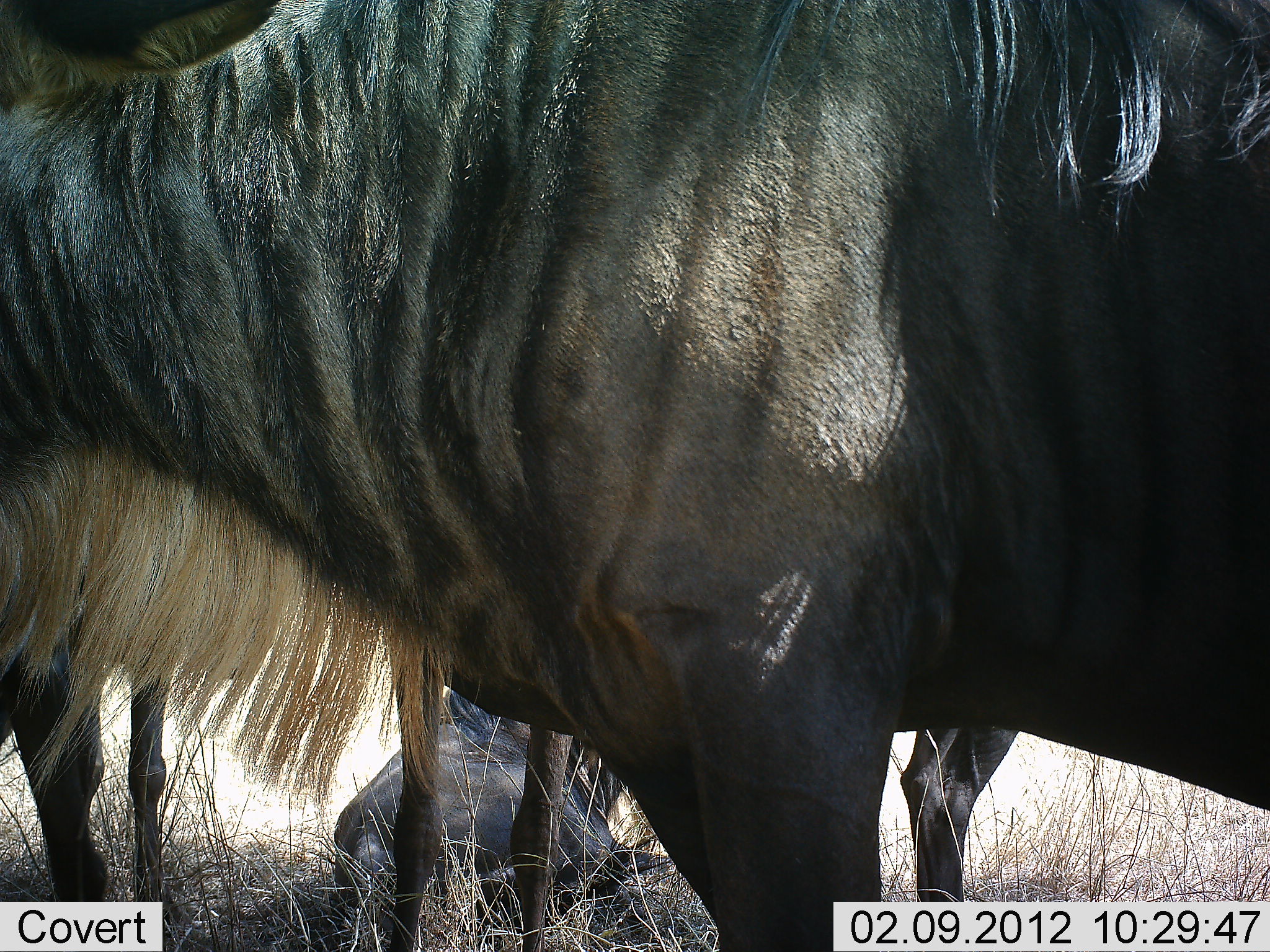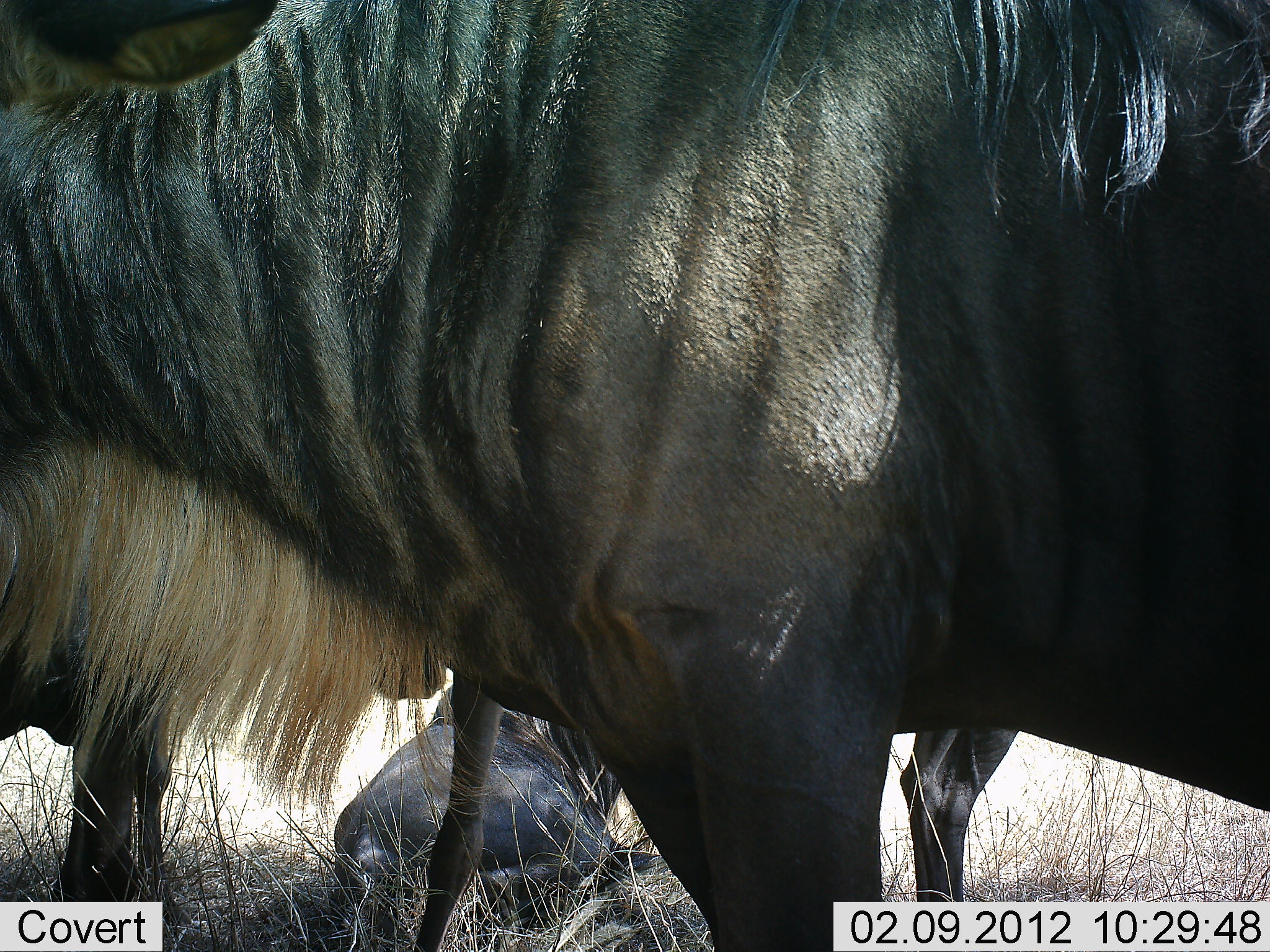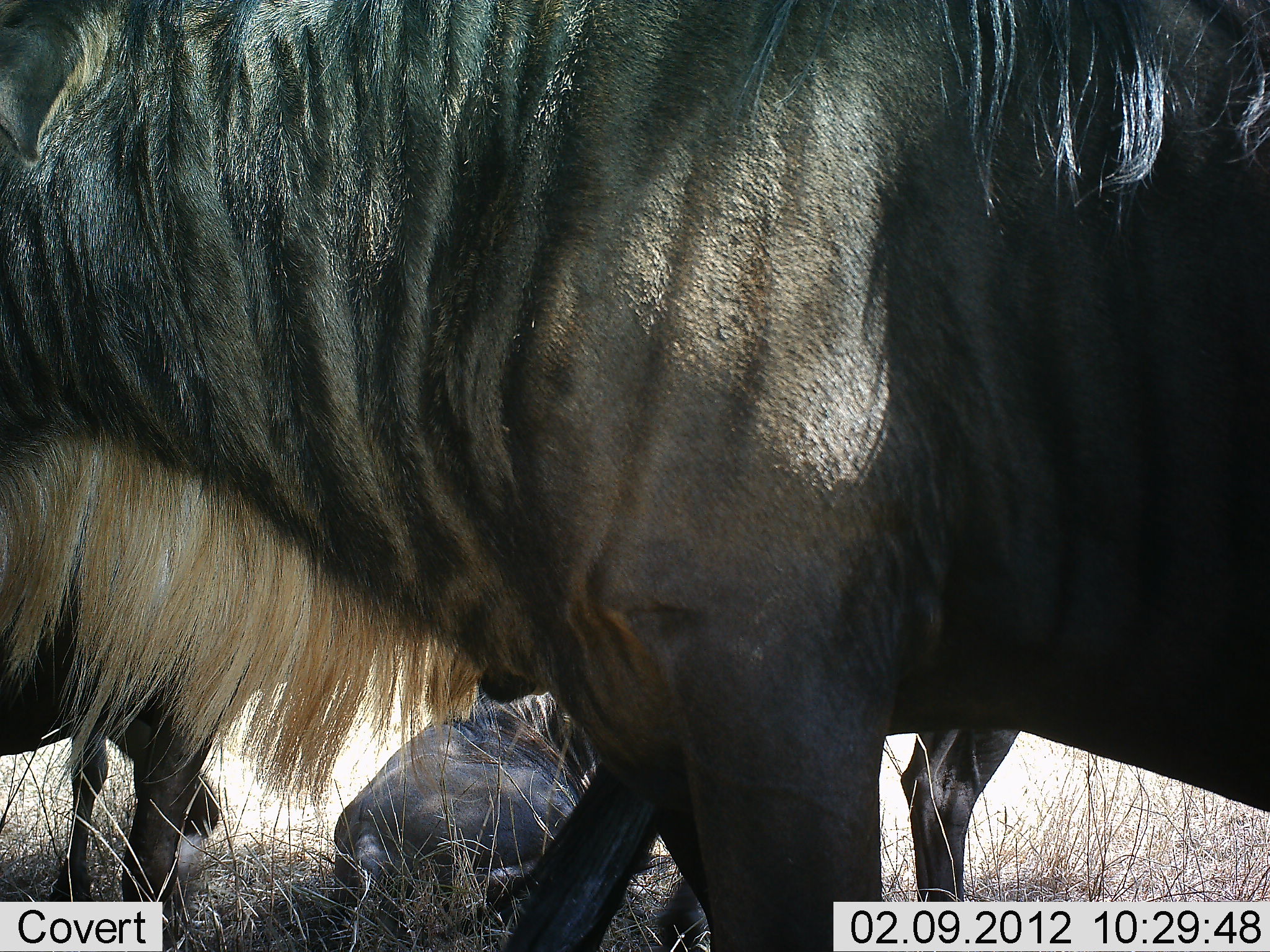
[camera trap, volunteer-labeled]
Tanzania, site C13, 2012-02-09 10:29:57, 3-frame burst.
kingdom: Animalia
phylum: Chordata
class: Mammalia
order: Artiodactyla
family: Bovidae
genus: Connochaetes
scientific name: Connochaetes taurinus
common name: blue wildebeest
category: wildebeest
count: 3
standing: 89%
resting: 85%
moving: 7%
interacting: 4%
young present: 4%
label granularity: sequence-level